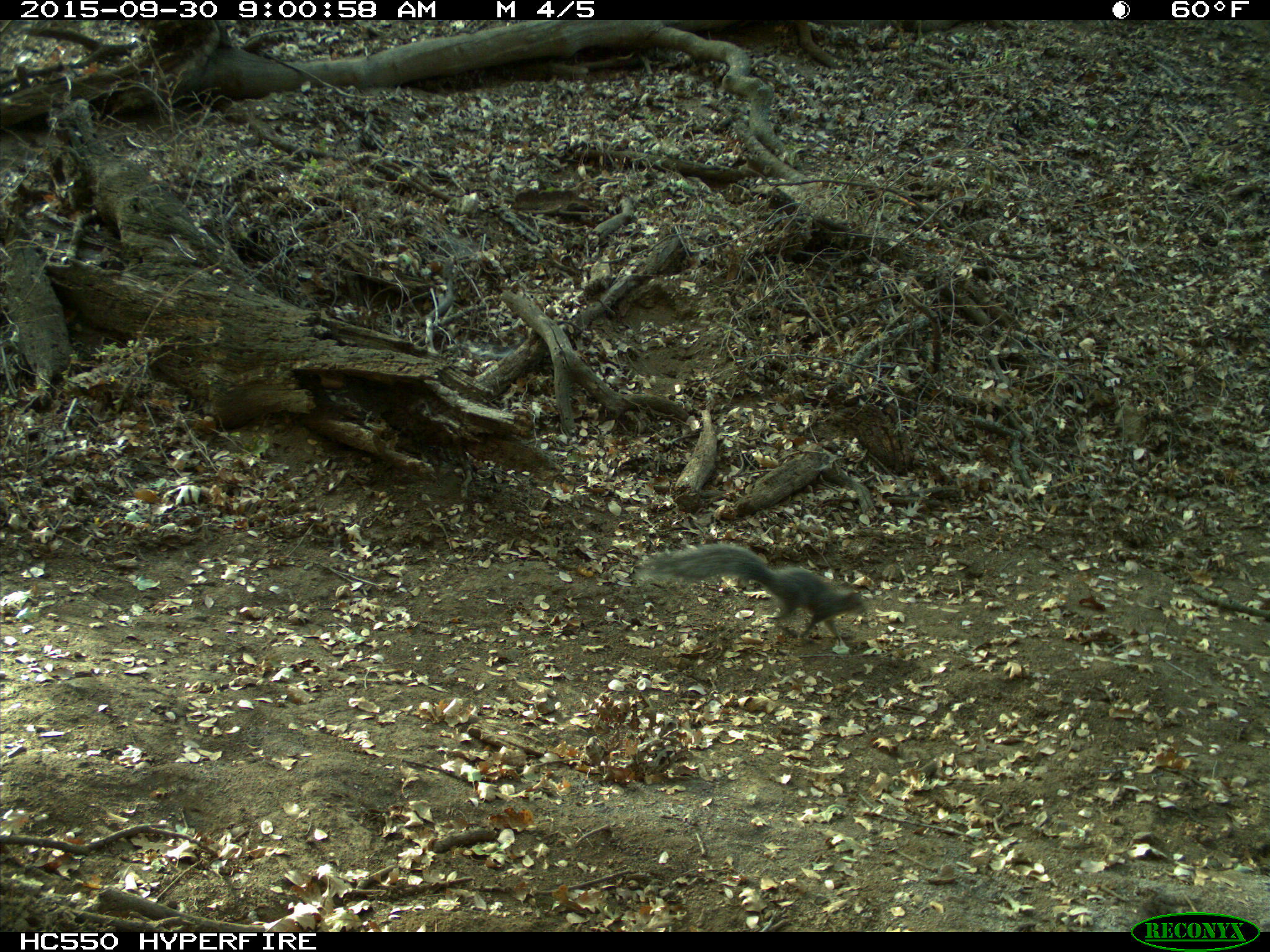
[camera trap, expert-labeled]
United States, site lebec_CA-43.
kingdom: Animalia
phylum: Chordata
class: Mammalia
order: Rodentia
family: Sciuridae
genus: Sciurus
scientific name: Sciurus carolinensis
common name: eastern gray squirrel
Sciurus carolinensis (eastern gray squirrel).